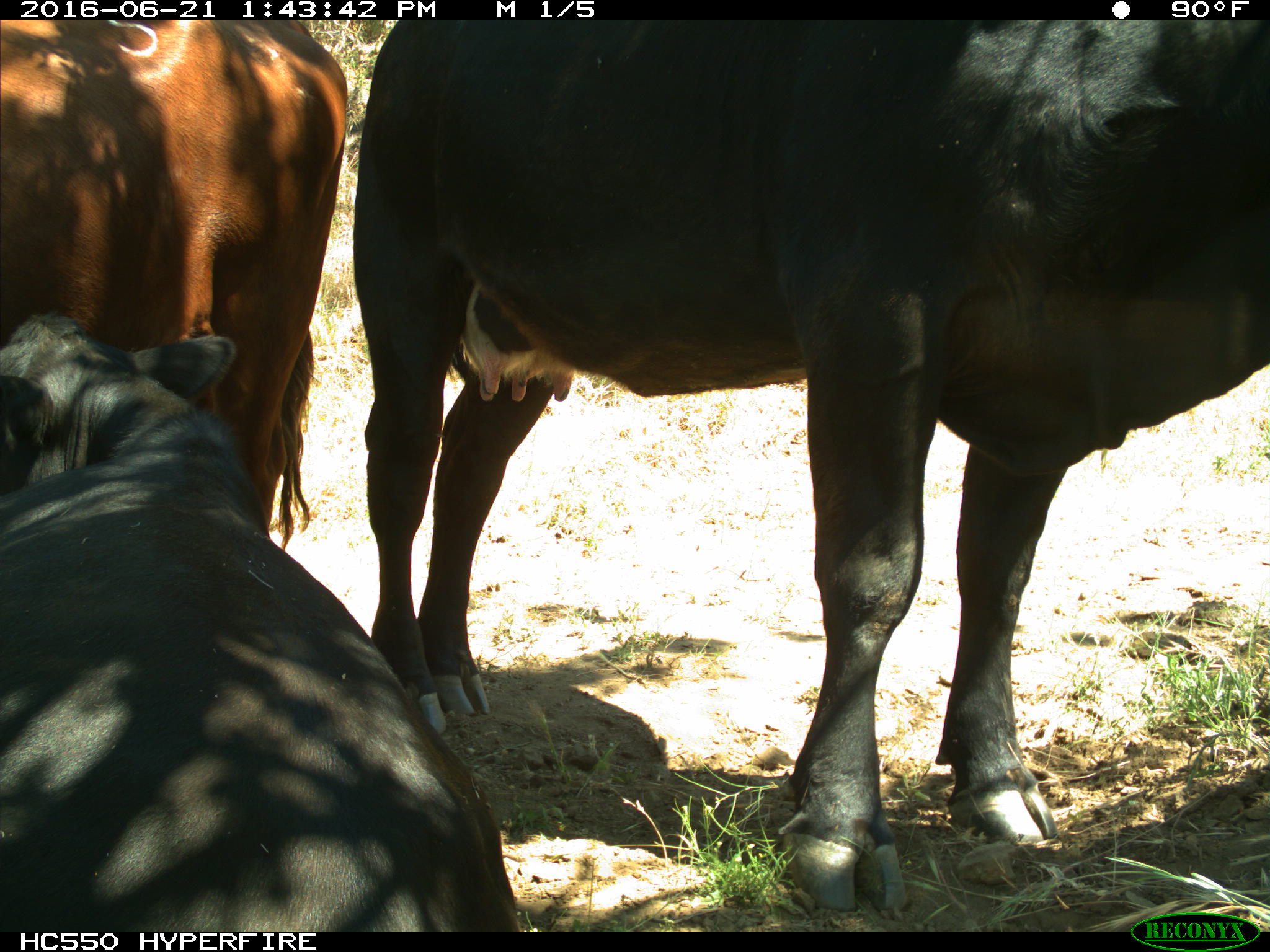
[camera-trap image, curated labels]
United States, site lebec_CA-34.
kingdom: Animalia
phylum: Chordata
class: Mammalia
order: Artiodactyla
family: Bovidae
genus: Bos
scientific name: Bos taurus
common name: domestic cow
Bos taurus (domestic cow).